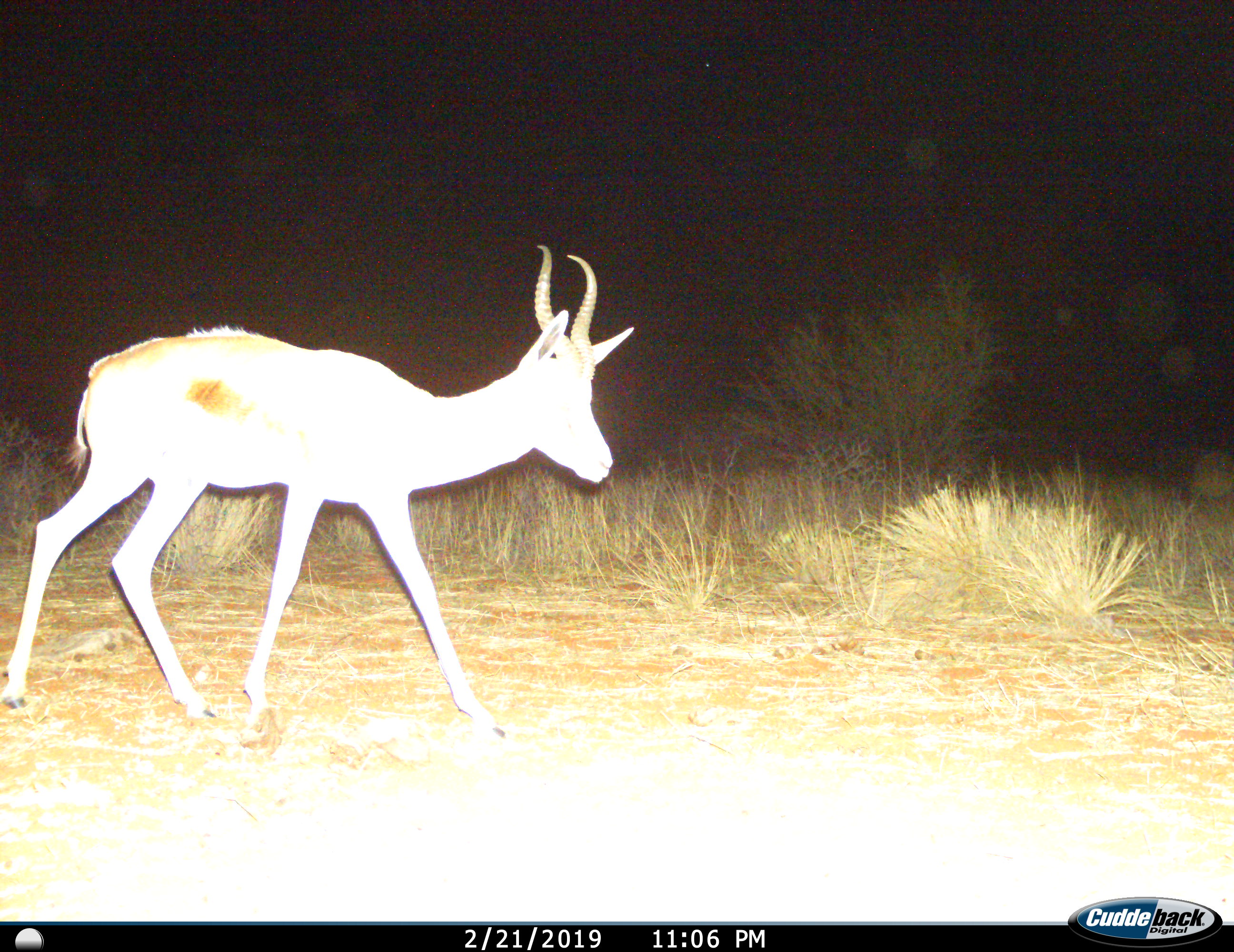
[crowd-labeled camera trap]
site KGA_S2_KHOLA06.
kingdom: Animalia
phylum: Chordata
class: Mammalia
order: Artiodactyla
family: Bovidae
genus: Antidorcas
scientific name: Antidorcas marsupialis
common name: springbok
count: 1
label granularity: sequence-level